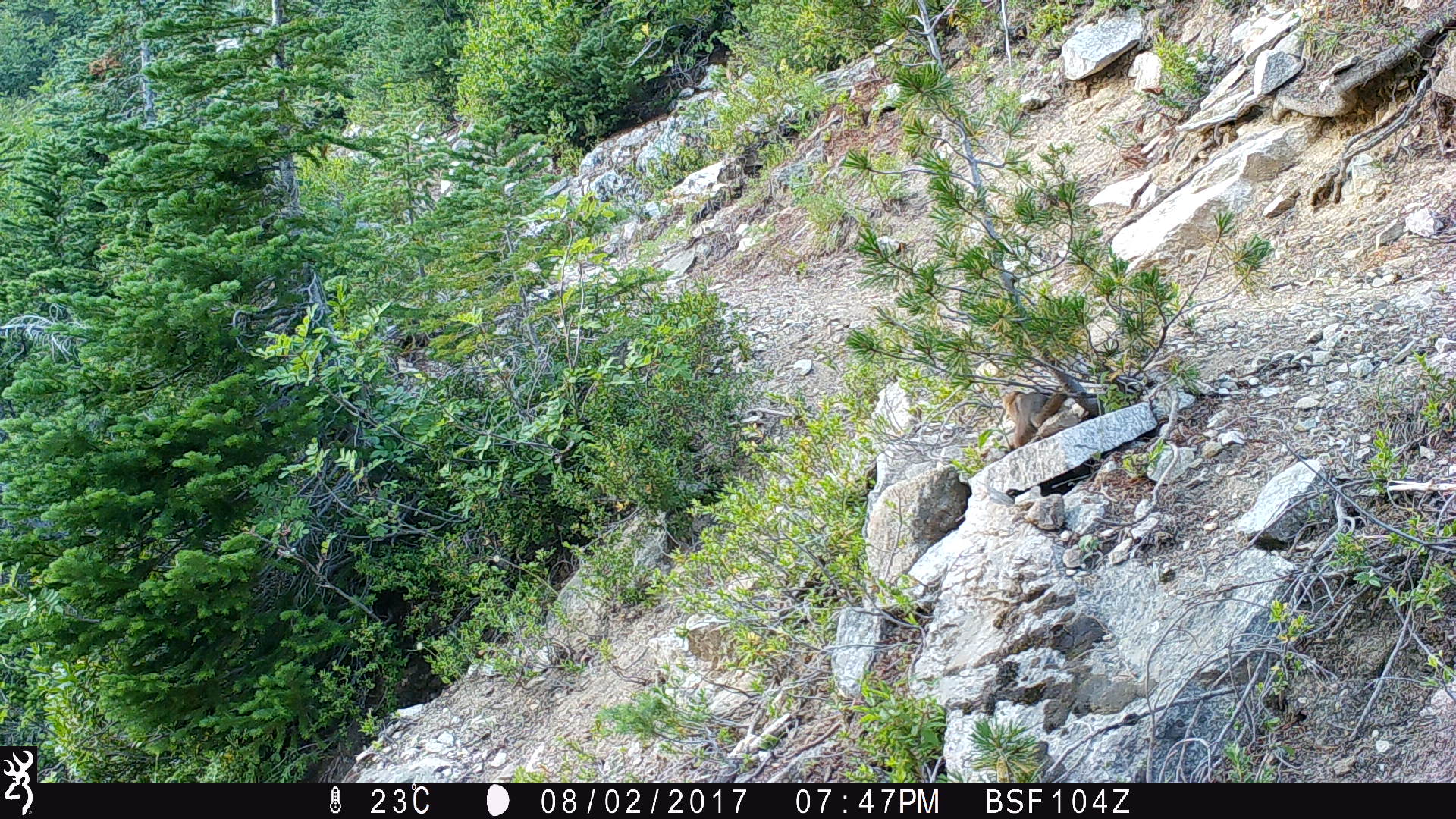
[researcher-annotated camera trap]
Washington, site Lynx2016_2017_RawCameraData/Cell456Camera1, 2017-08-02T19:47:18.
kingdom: Animalia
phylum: Chordata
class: Mammalia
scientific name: Mammalia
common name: small mammal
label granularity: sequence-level